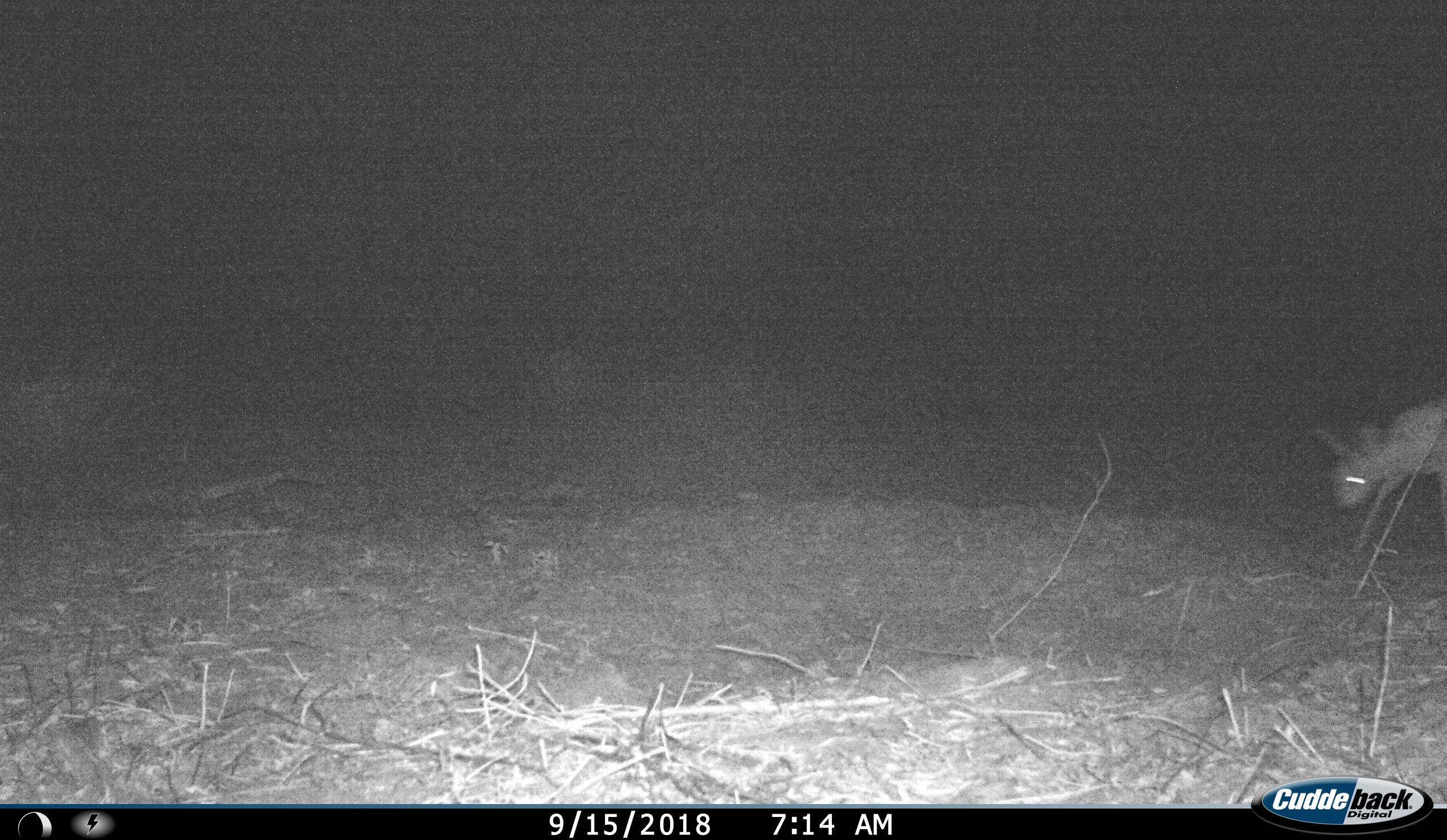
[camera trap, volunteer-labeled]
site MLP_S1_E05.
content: unidentified animal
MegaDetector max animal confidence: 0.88